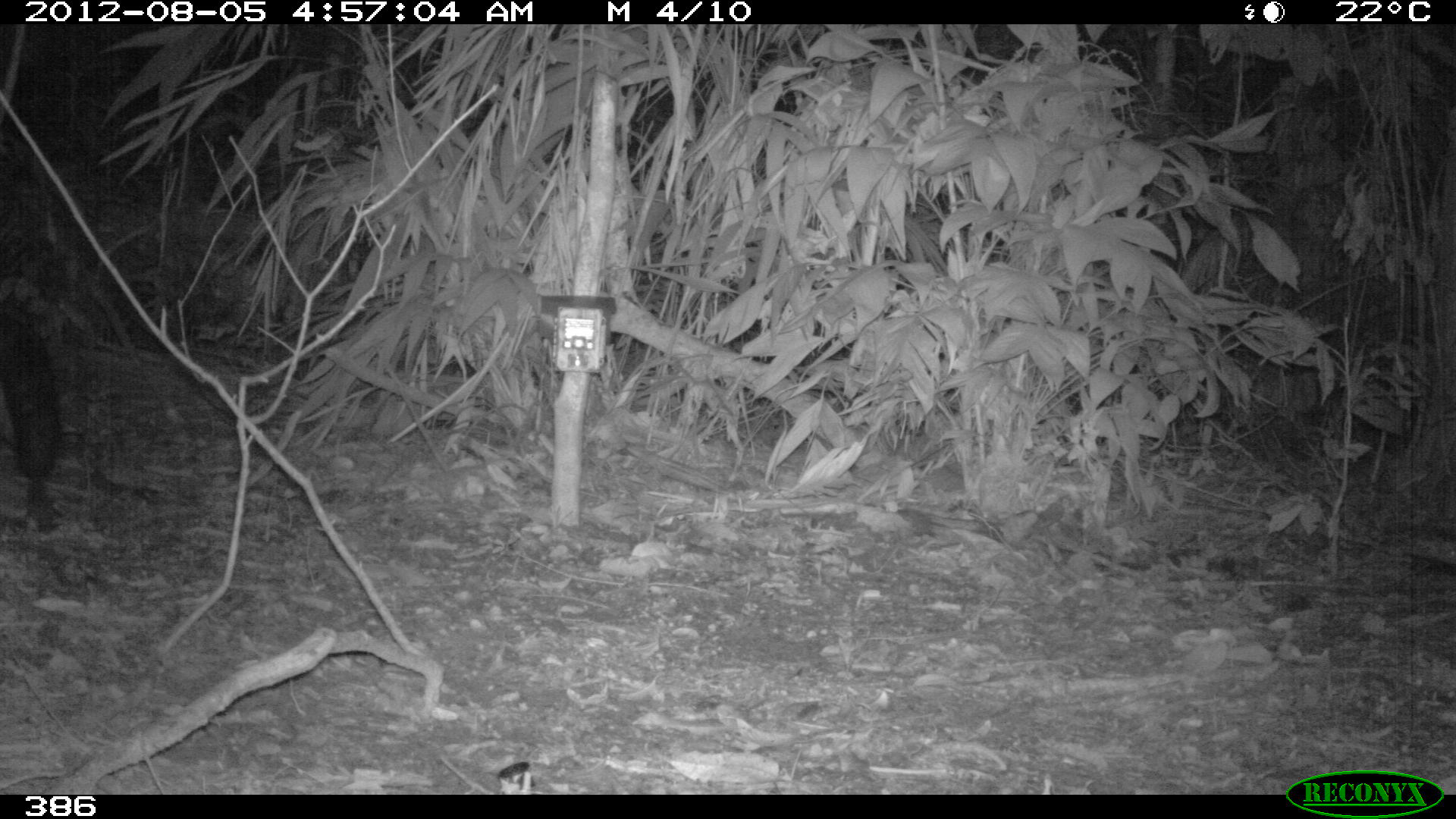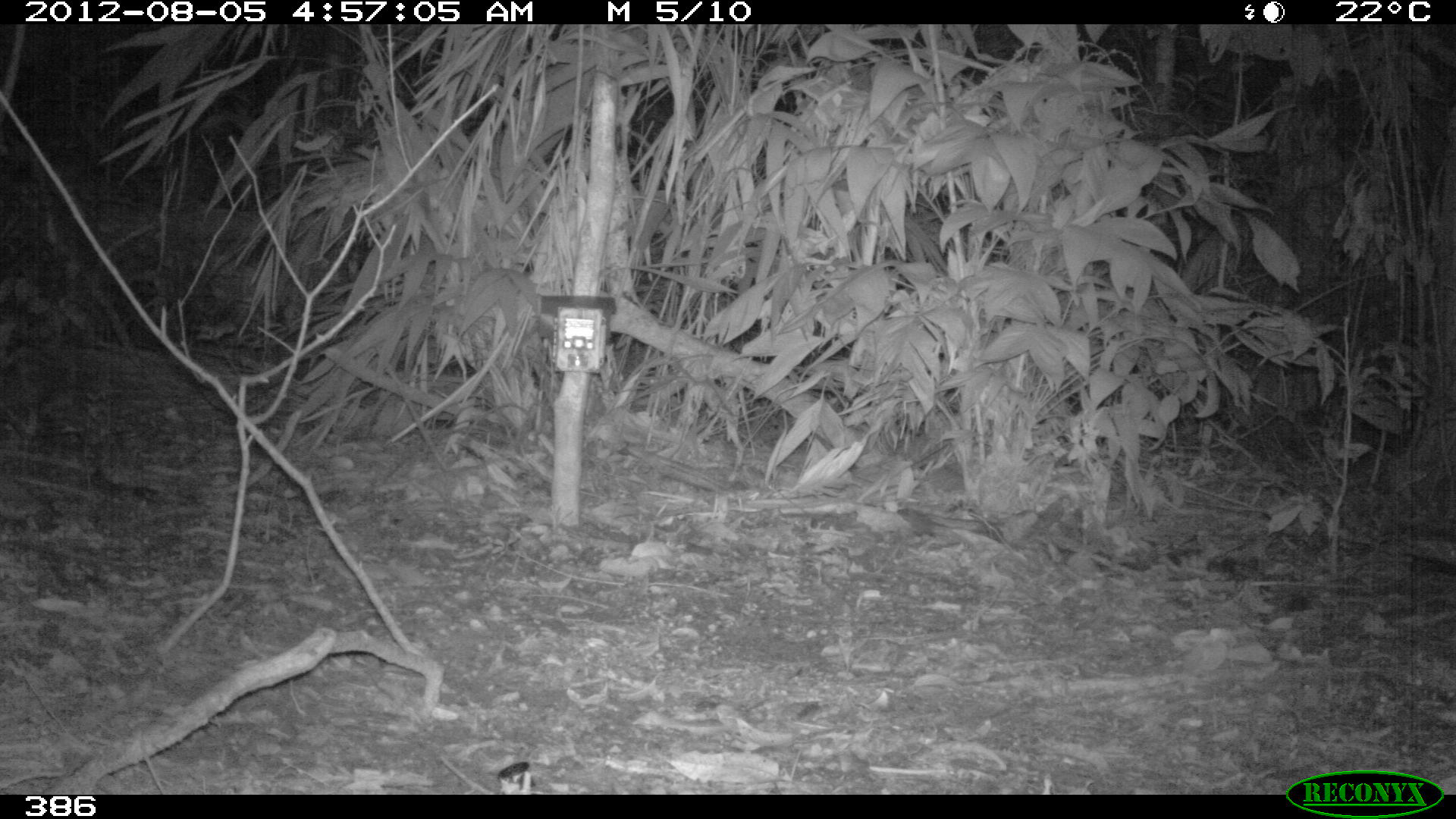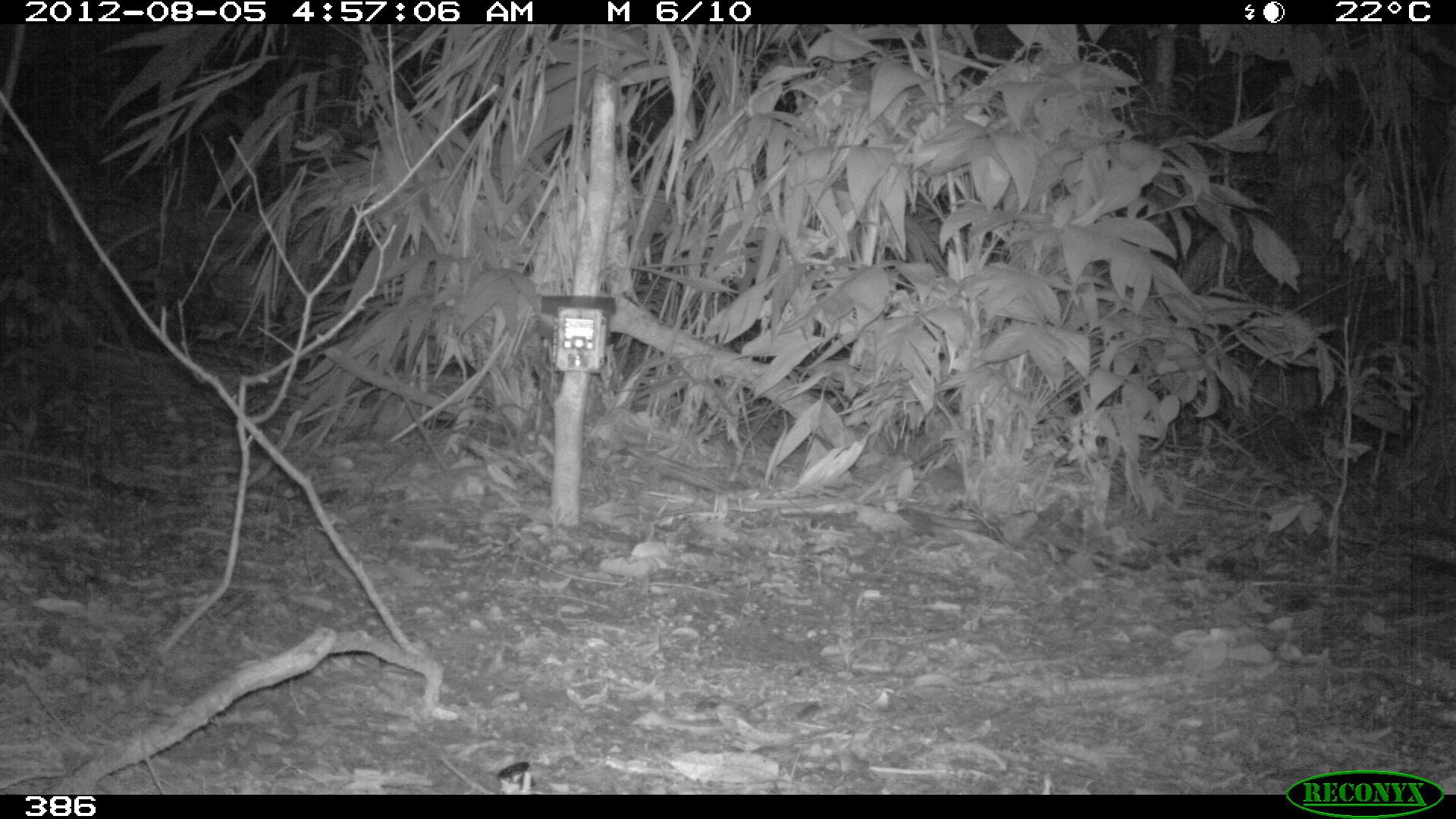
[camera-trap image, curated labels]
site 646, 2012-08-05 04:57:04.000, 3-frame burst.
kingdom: Animalia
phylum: Chordata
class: Mammalia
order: Carnivora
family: Canidae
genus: Atelocynus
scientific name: Atelocynus microtis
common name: short-eared dog